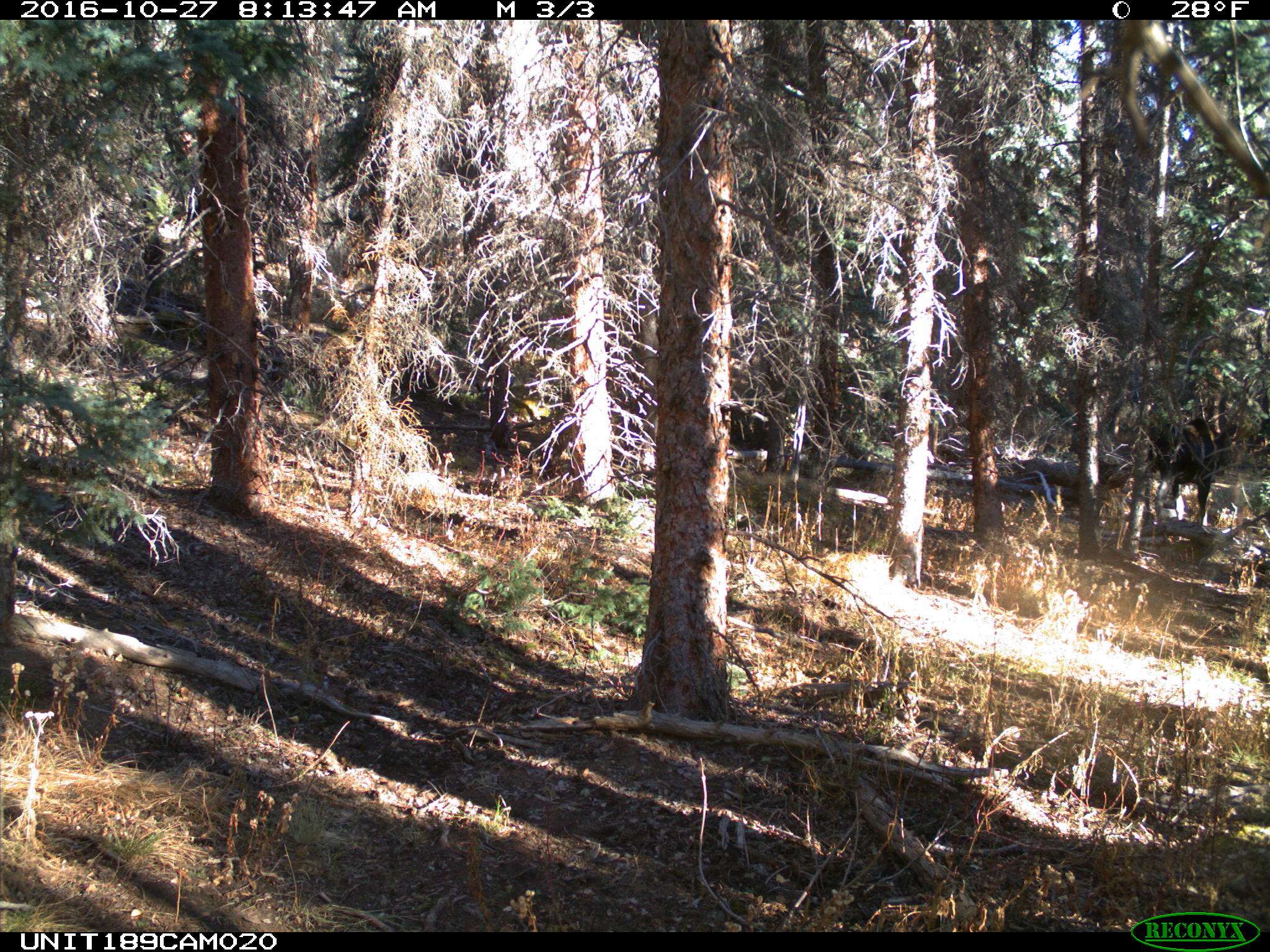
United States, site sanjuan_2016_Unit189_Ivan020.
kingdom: Animalia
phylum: Chordata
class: Mammalia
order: Artiodactyla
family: Cervidae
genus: Alces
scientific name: Alces alces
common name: moose